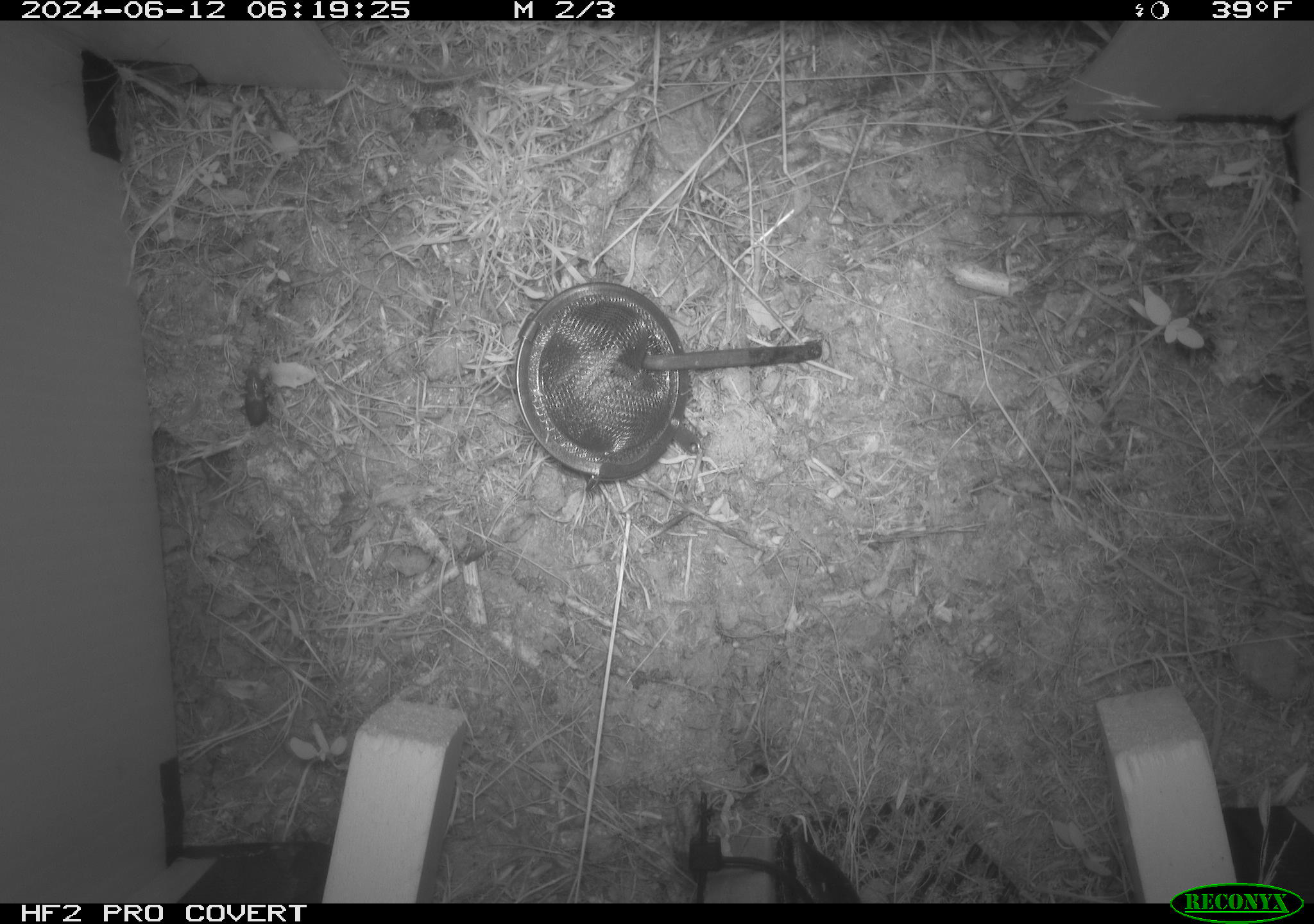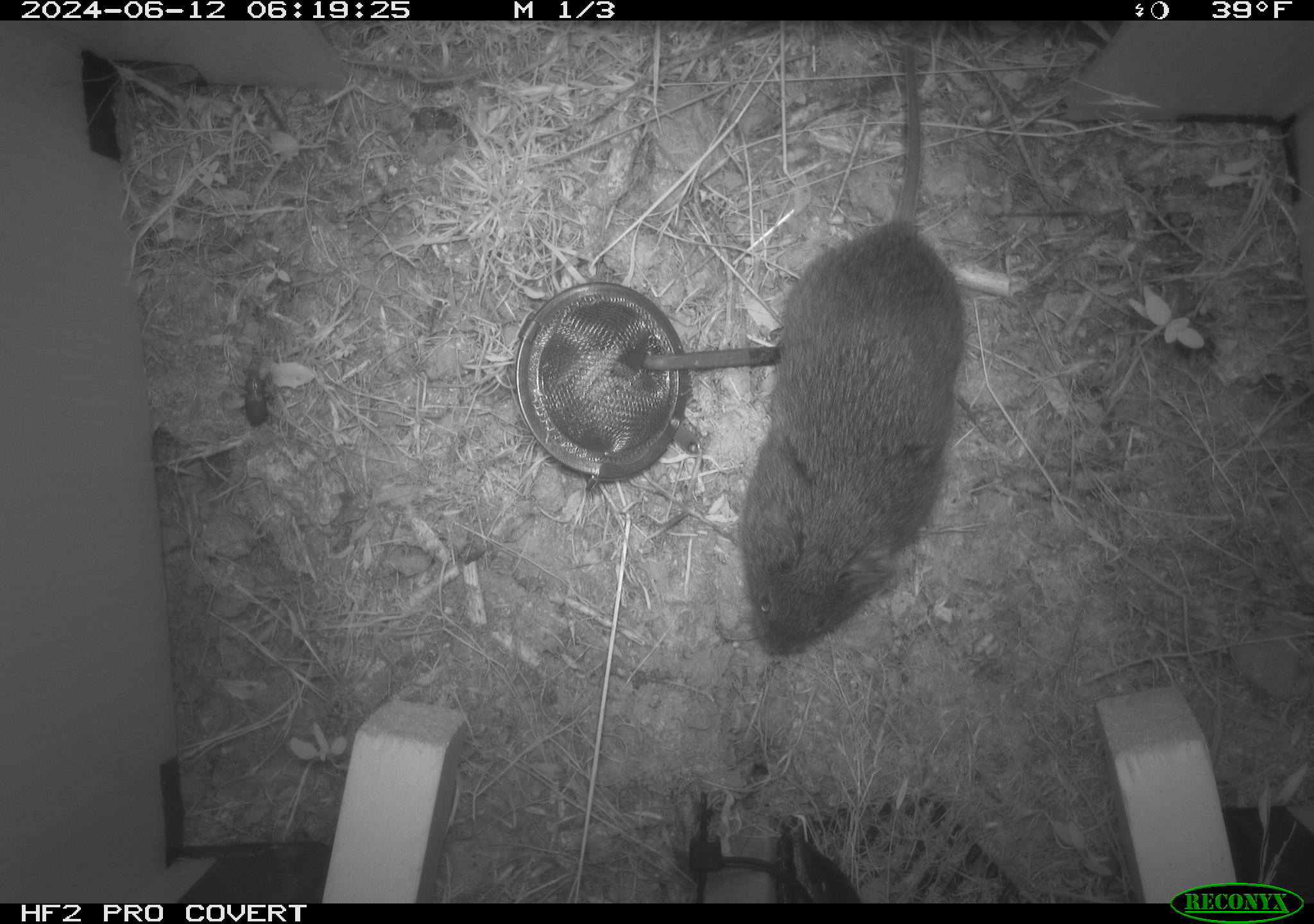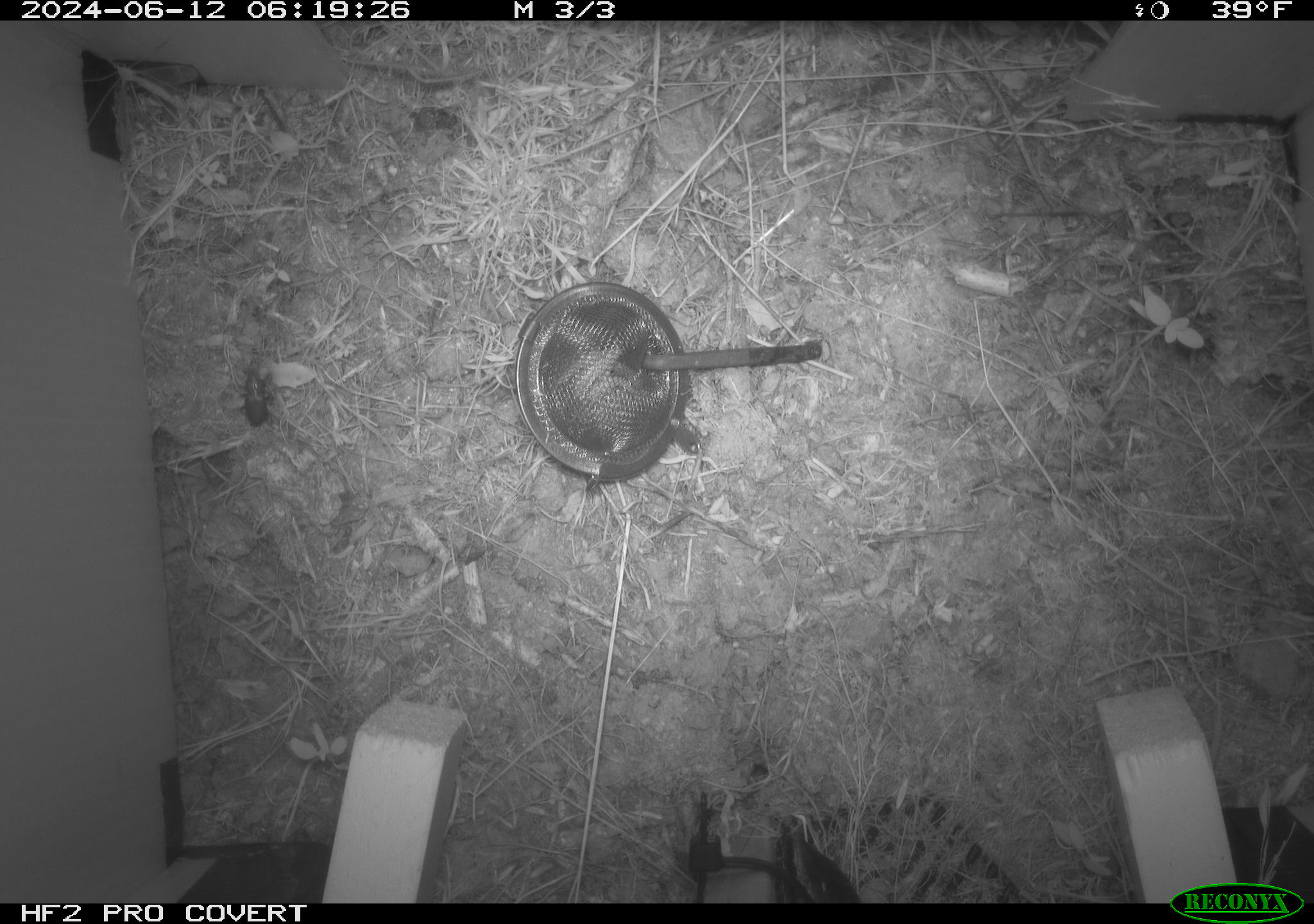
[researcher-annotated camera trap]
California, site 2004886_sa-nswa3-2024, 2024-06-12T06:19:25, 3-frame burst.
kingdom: Animalia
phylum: Chordata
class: Mammalia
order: Rodentia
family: Cricetidae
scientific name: Arvicolinae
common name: voles, lemmings, and muskrats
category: arvicolinae subfamily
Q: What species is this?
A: Arvicolinae subfamily (voles, lemmings, and muskrats) (Arvicolinae).